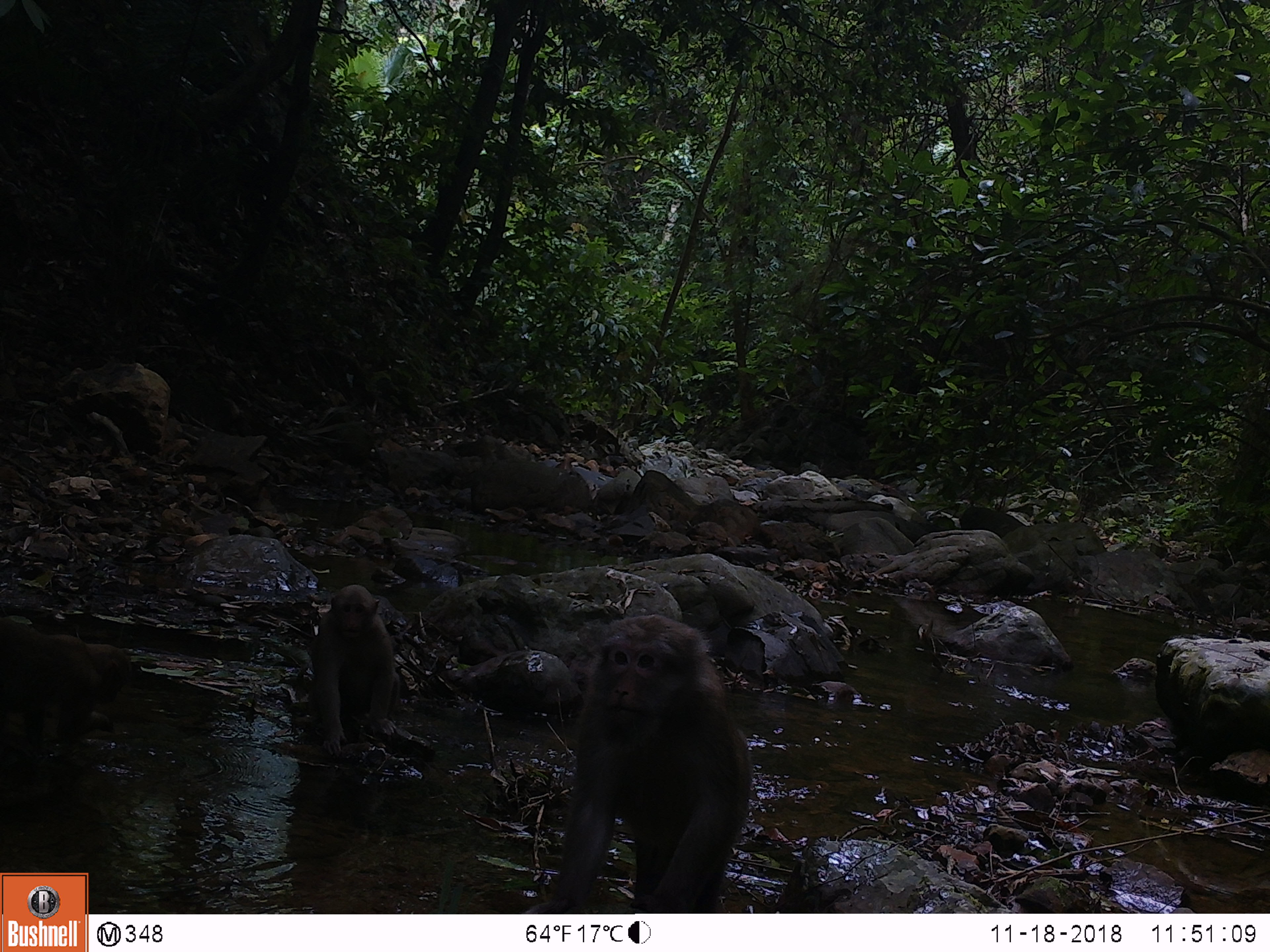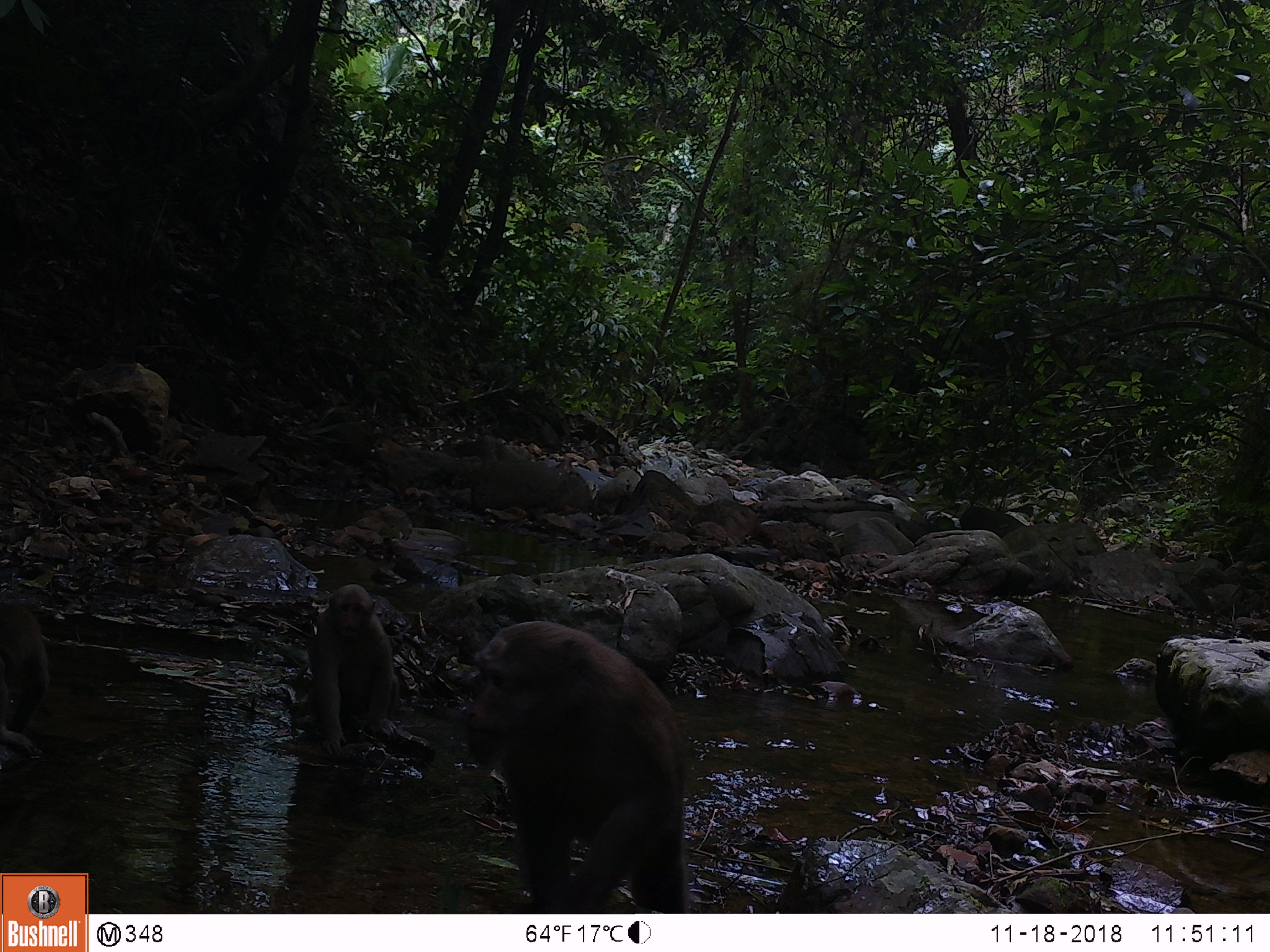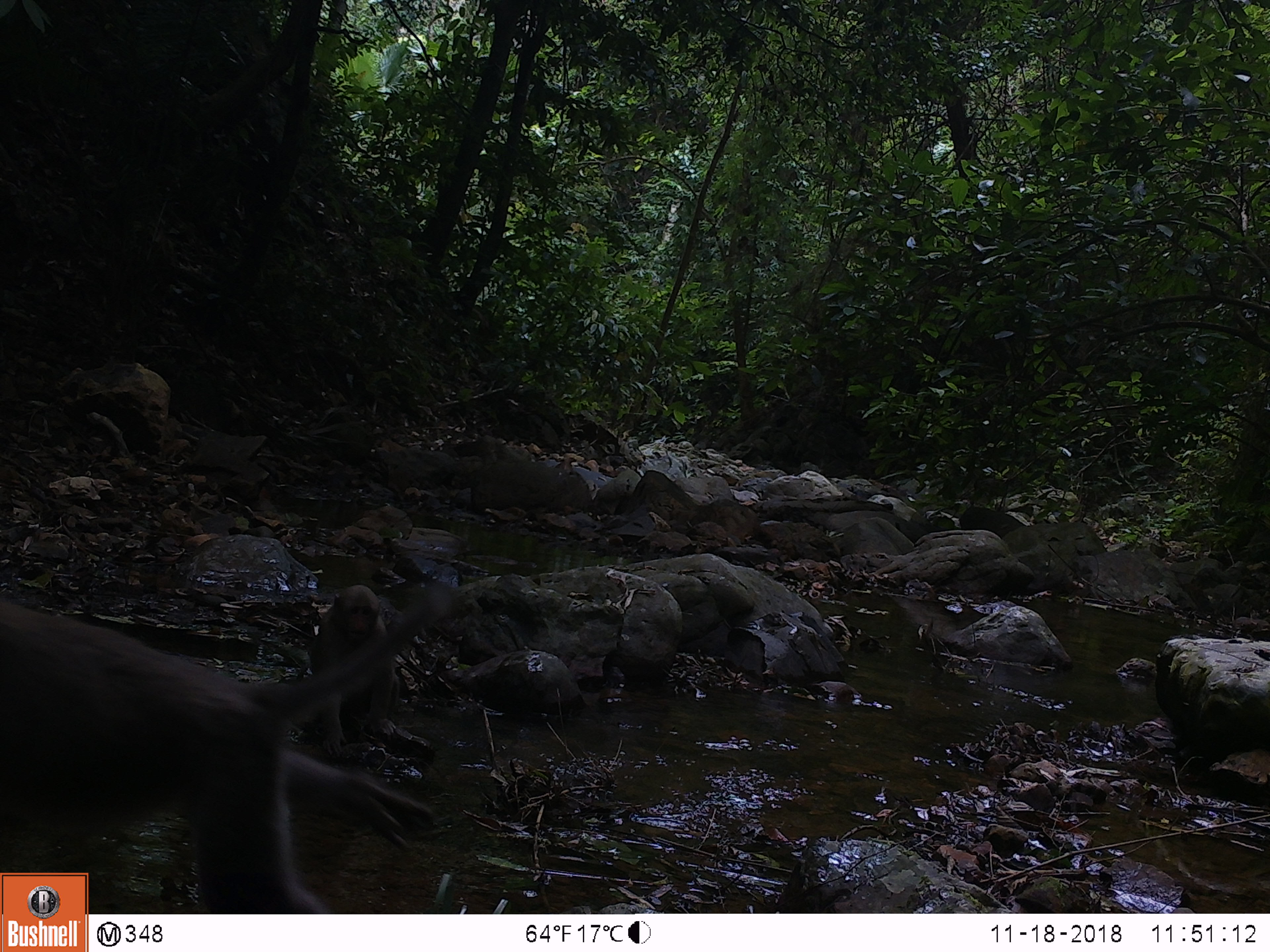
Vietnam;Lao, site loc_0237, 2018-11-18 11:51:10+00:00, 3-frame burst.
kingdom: Animalia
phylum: Chordata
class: Mammalia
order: Primates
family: Cercopithecidae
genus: Macaca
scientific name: Macaca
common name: macaques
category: assam or rhesus macaque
Assam or rhesus macaque (macaques) (Macaca). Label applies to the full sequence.